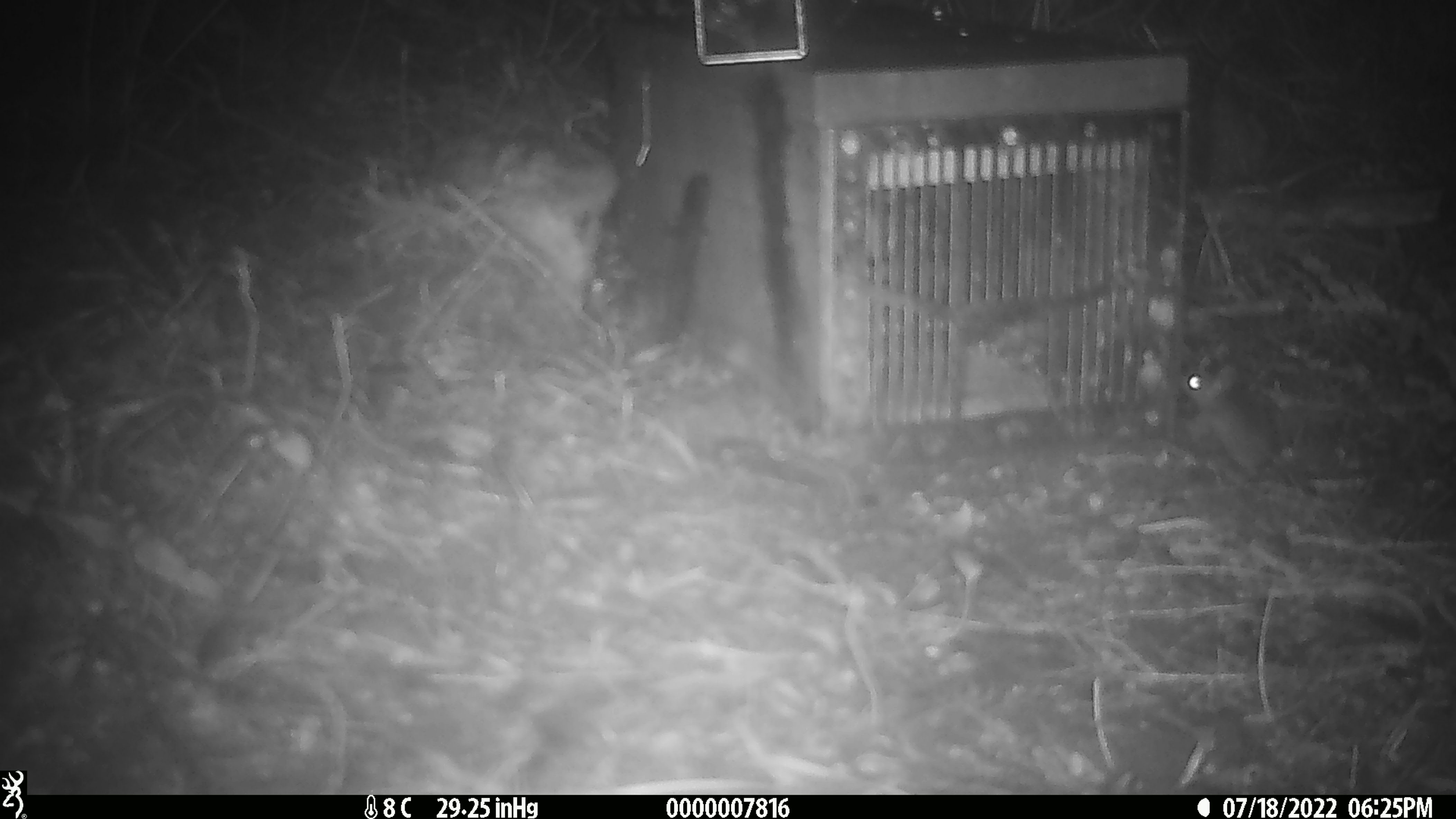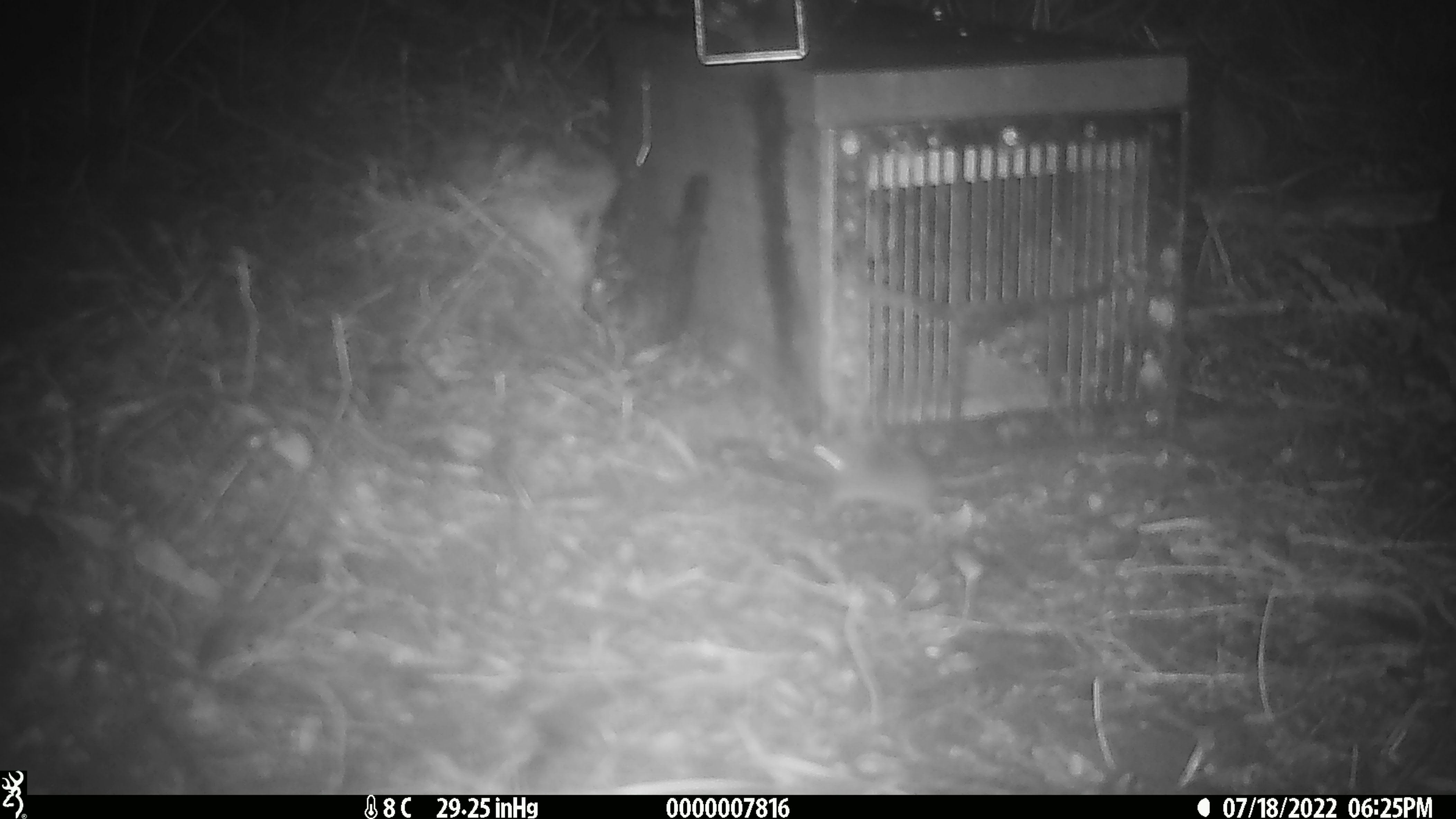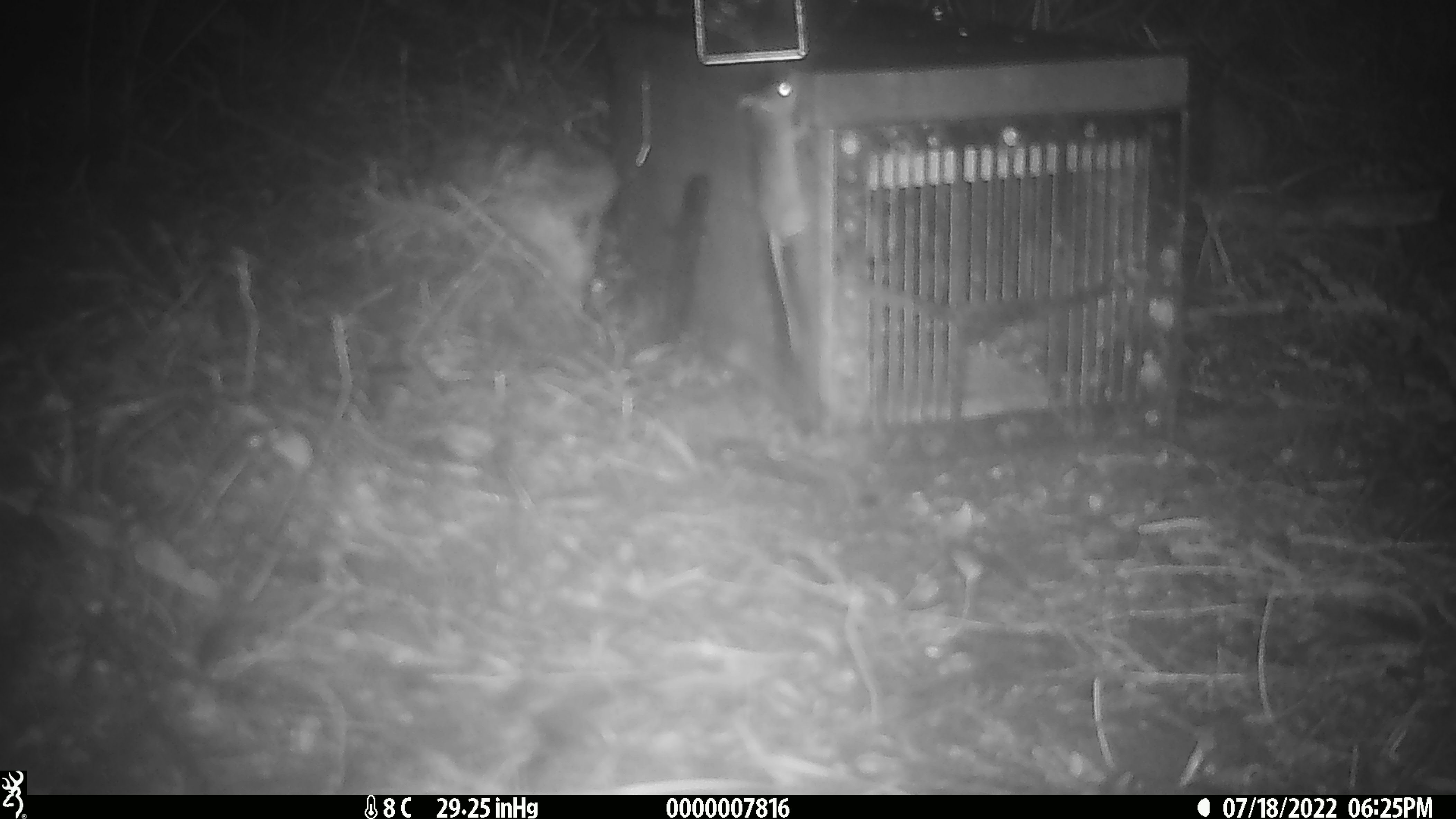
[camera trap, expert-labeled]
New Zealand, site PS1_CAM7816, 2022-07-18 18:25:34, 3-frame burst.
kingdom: Animalia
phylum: Chordata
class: Mammalia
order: Rodentia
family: Muridae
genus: Mus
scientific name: Mus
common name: mouse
Mouse (Mus).